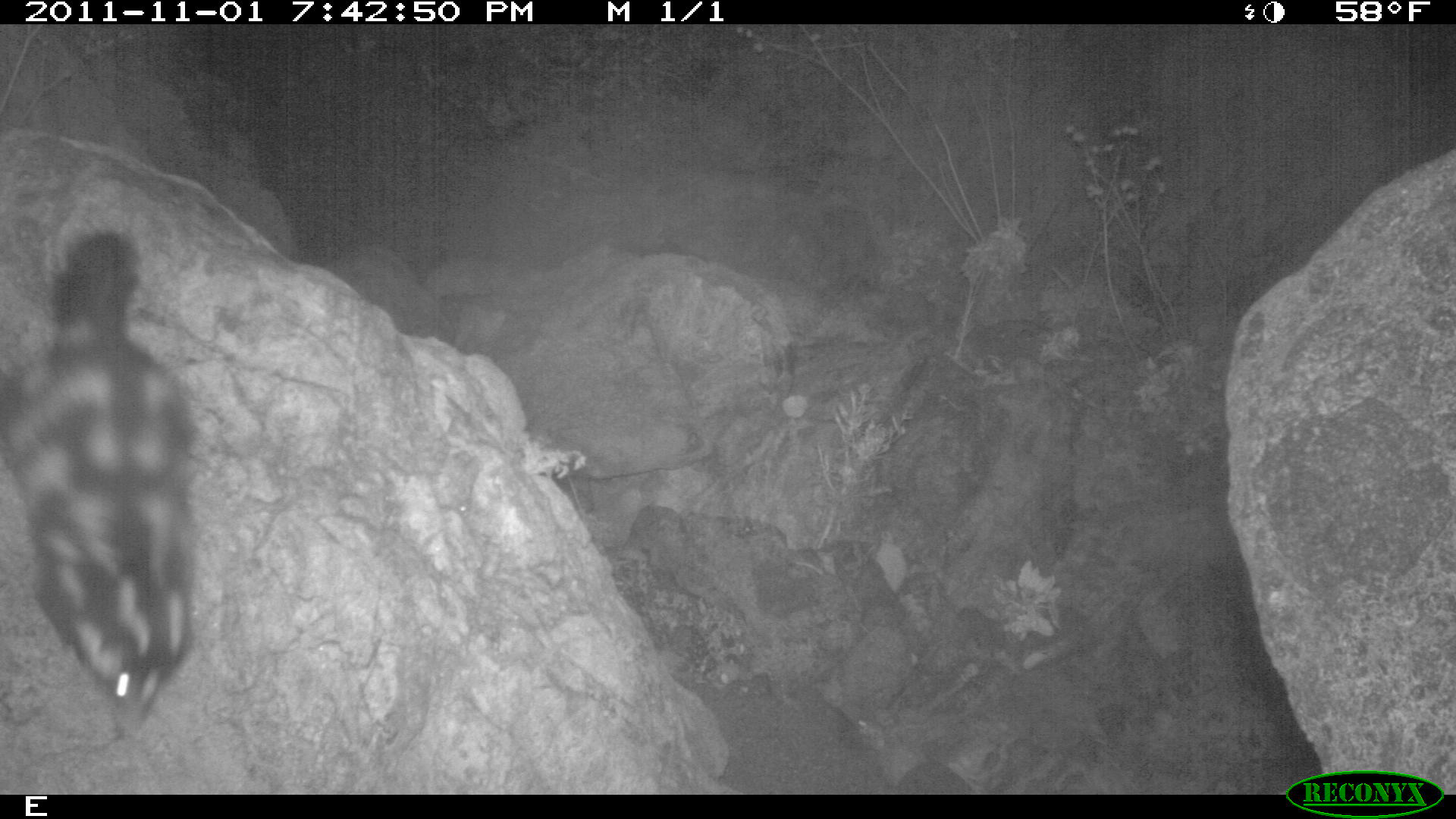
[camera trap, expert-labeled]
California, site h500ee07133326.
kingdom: Animalia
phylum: Chordata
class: Mammalia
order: Carnivora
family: Mephitidae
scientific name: Mephitidae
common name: skunk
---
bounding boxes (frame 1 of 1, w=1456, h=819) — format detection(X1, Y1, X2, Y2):
skunk: detection(0, 233, 193, 733)